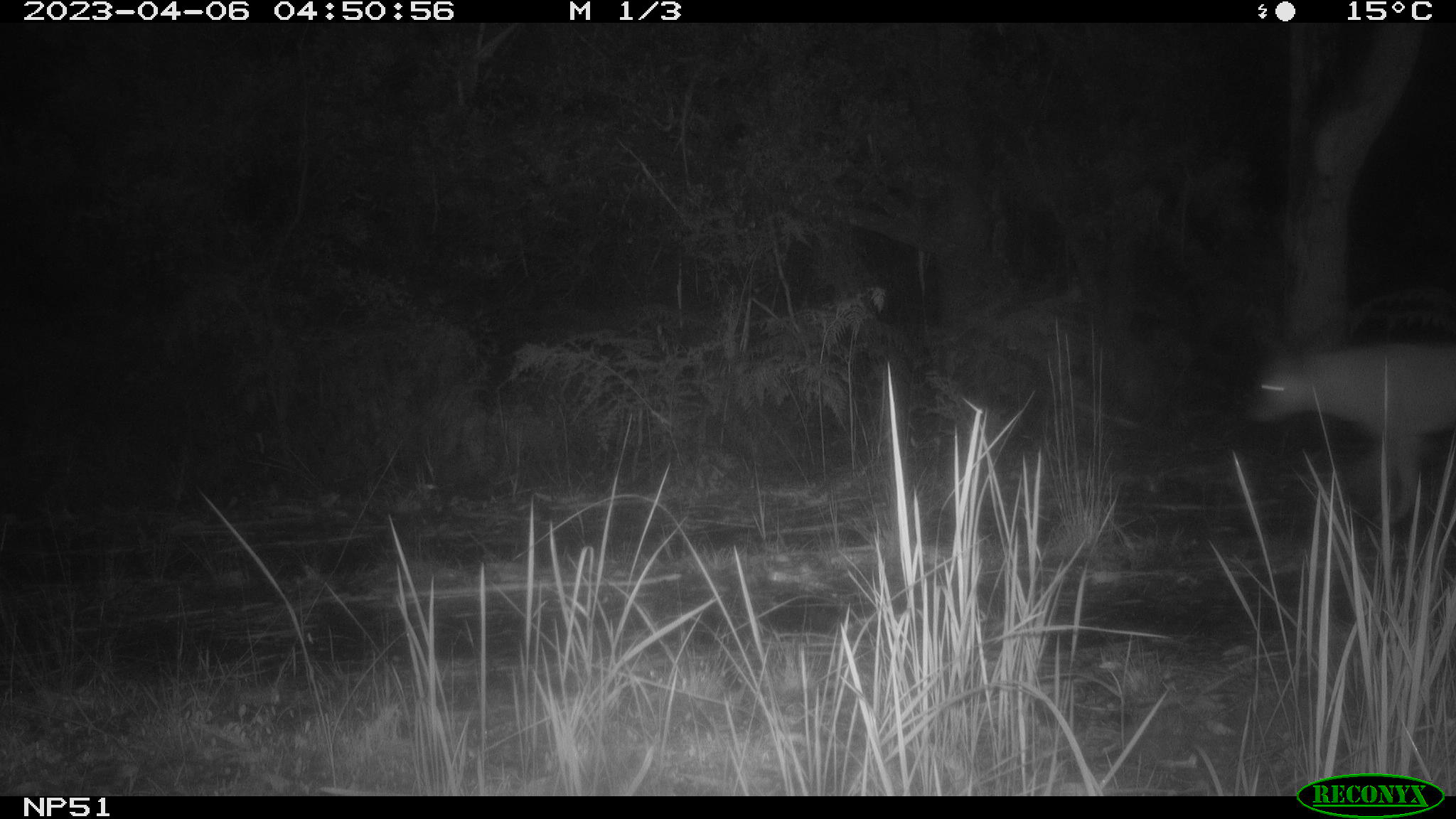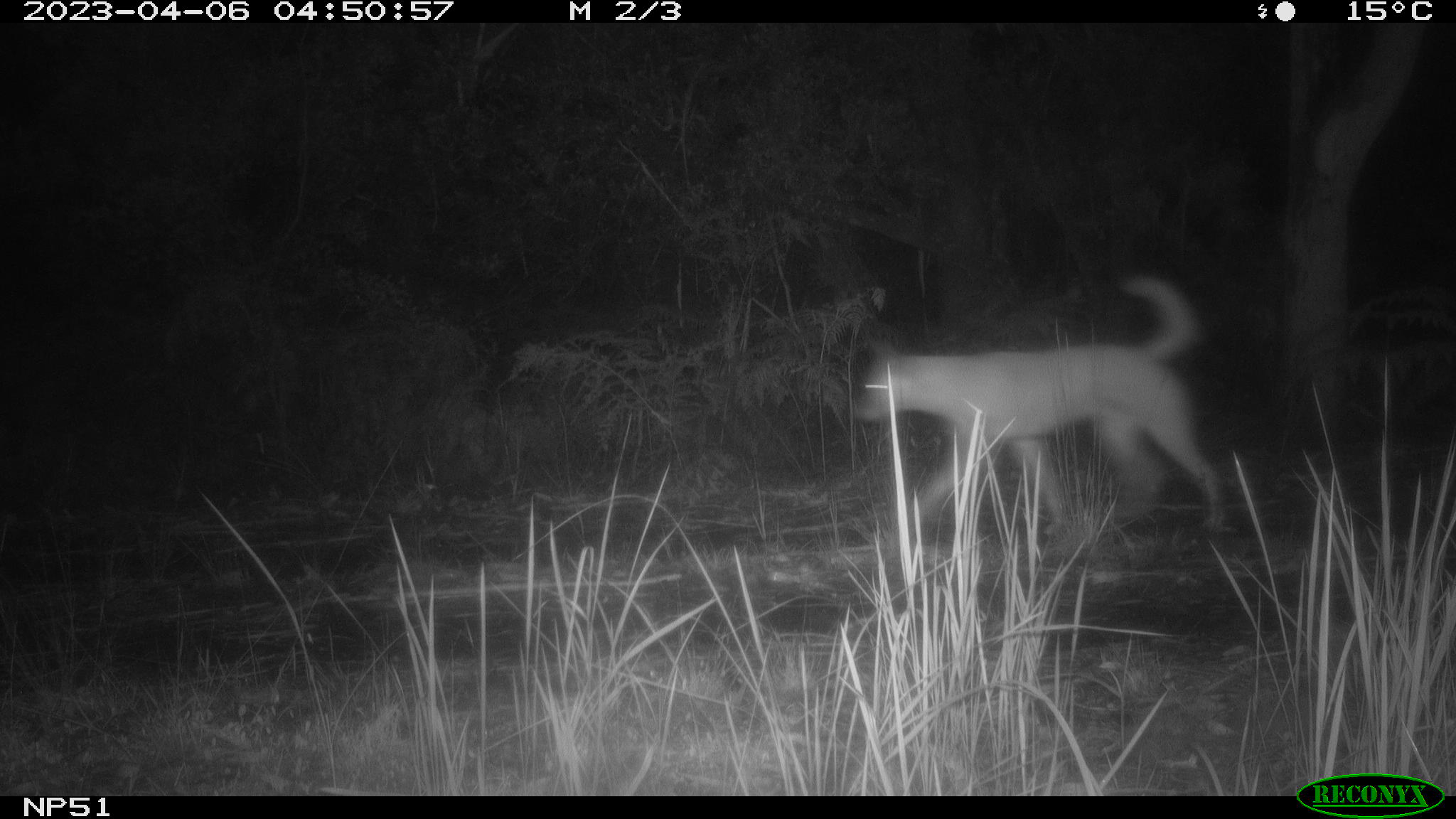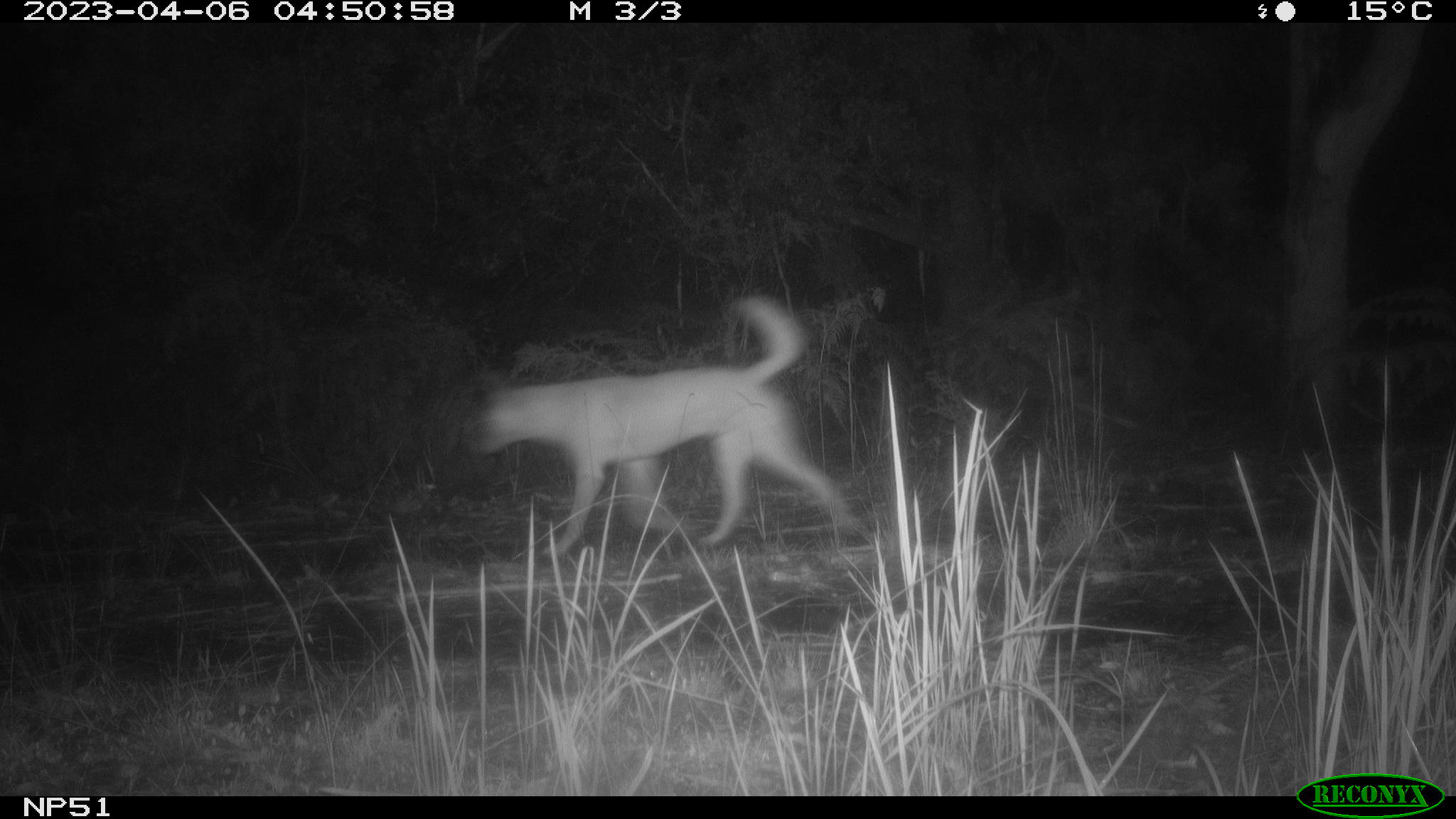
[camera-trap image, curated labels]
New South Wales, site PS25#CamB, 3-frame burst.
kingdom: Animalia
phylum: Chordata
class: Mammalia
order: Carnivora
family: Canidae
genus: Canis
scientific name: Canis familiaris dingo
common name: dingo